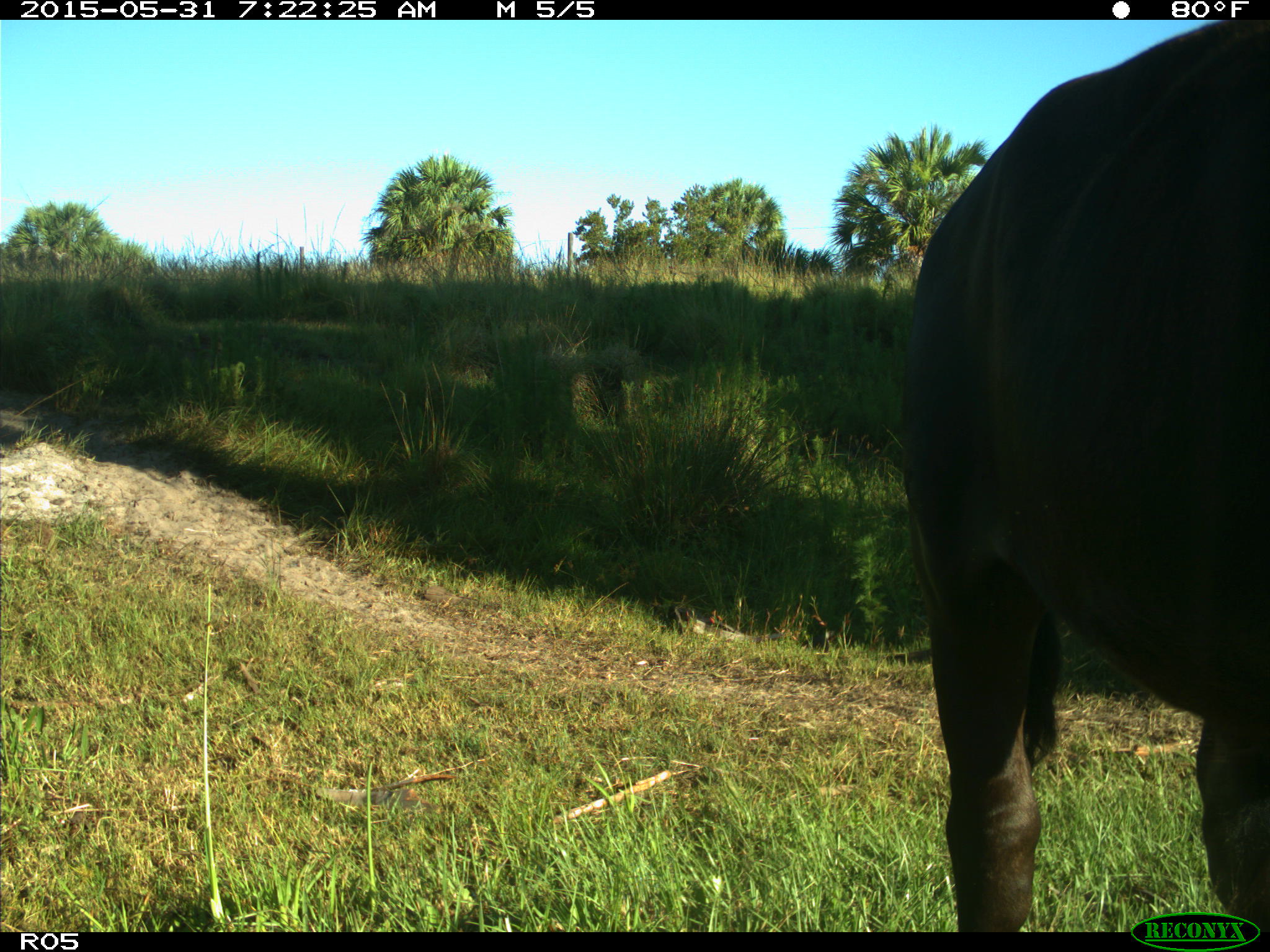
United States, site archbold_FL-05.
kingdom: Animalia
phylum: Chordata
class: Mammalia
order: Artiodactyla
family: Bovidae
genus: Bos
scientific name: Bos taurus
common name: domestic cow